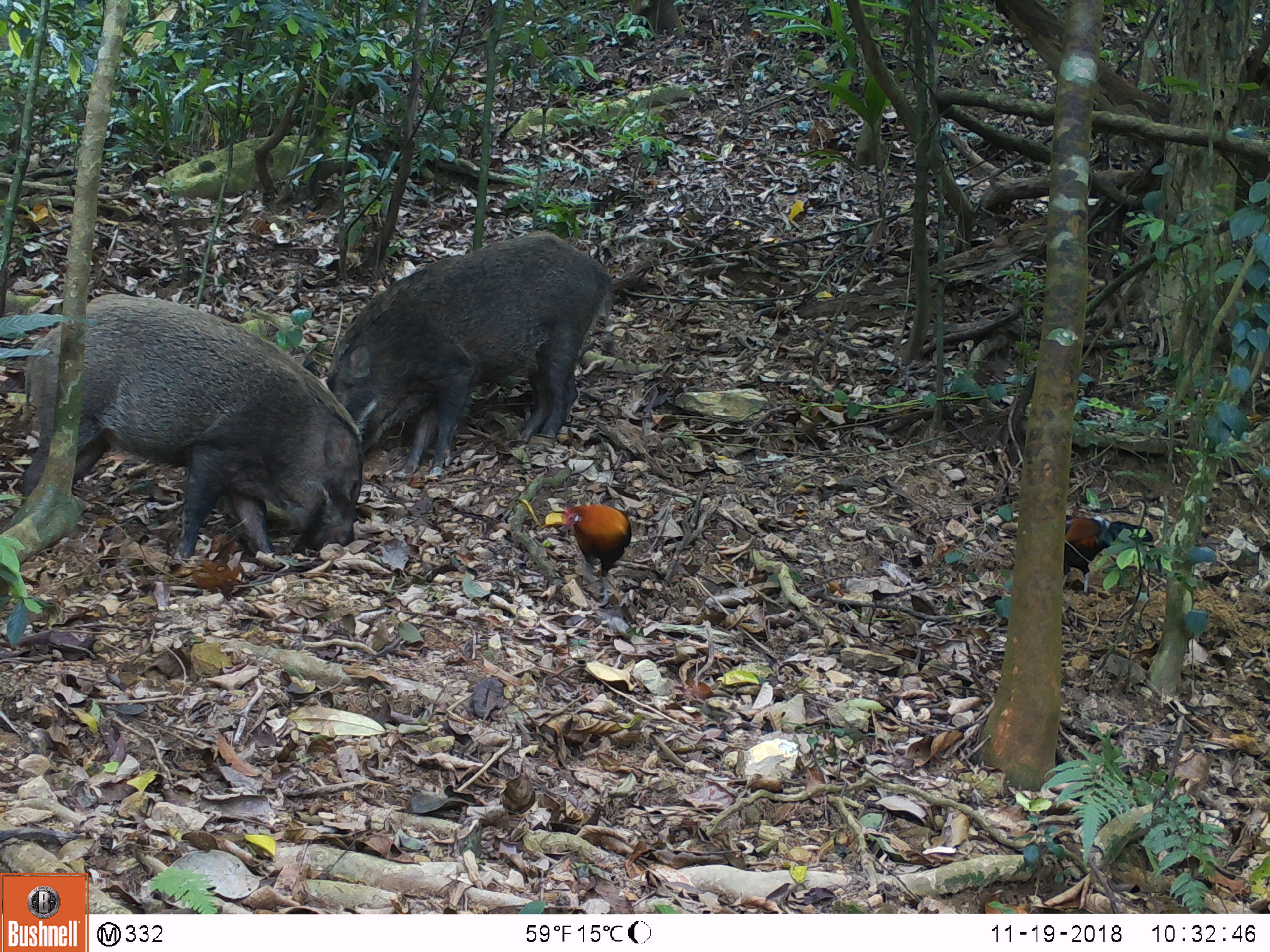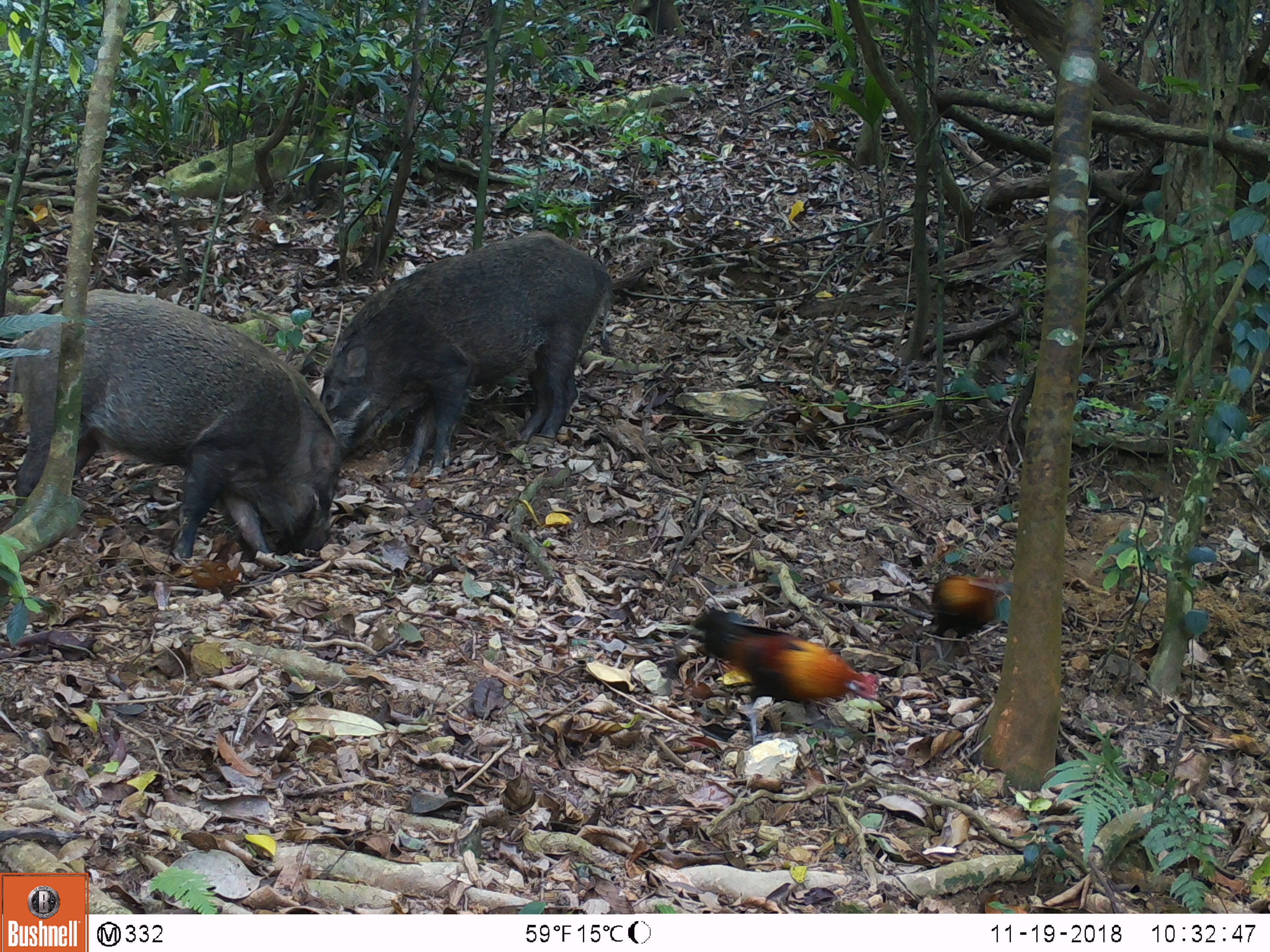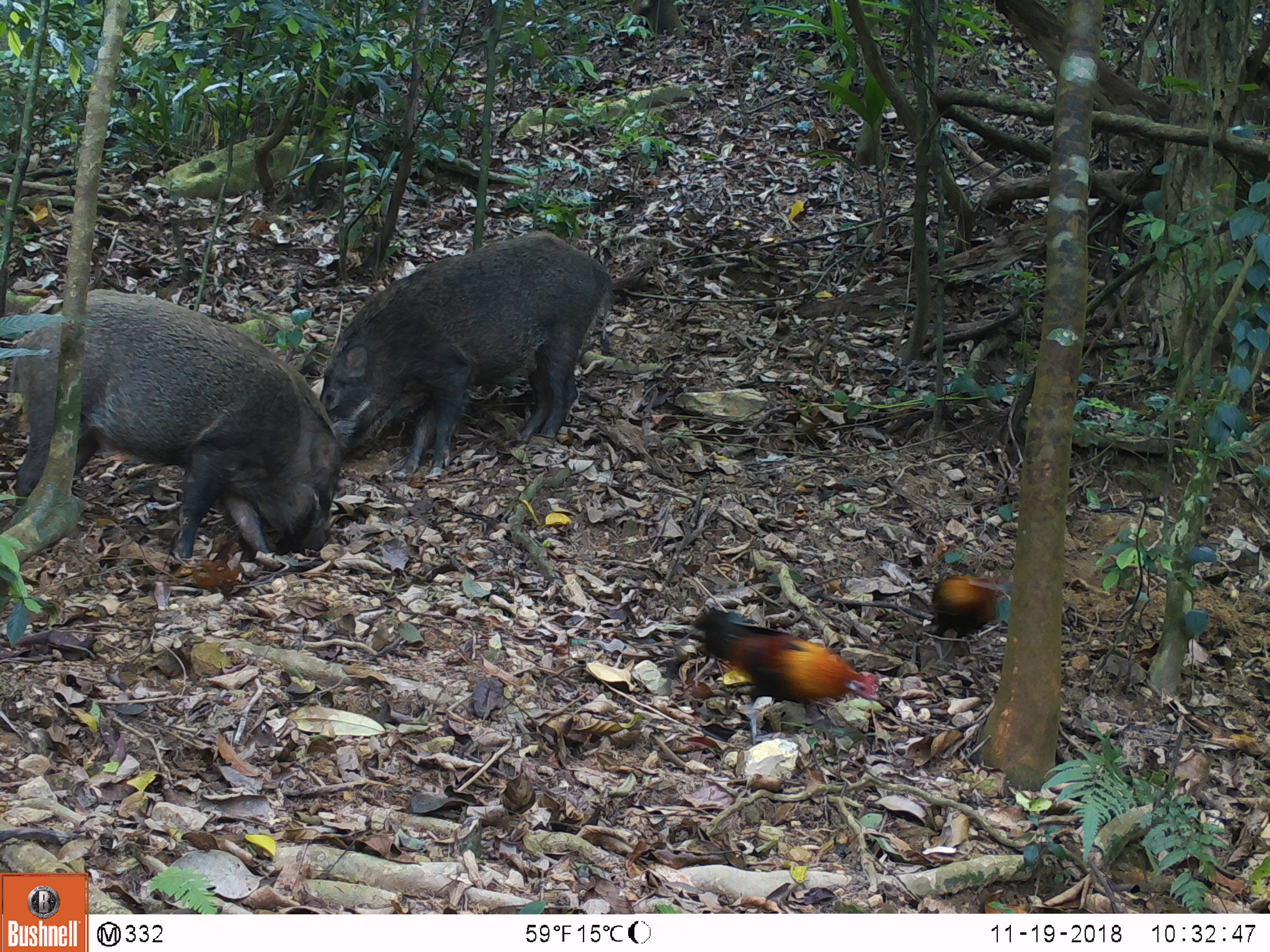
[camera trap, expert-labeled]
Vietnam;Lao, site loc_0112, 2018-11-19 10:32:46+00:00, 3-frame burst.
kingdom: Animalia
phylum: Chordata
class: Mammalia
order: Artiodactyla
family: Suidae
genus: Sus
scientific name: Sus scrofa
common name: eurasian wild pig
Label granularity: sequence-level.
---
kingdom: Animalia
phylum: Chordata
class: Aves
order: Galliformes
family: Phasianidae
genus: Gallus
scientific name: Gallus gallus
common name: red junglefowl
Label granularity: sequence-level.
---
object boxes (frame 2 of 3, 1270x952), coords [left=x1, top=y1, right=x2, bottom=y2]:
red junglefowl: [left=6, top=287, right=344, bottom=562]; [left=328, top=228, right=611, bottom=476]; [left=685, top=604, right=872, bottom=744]; [left=930, top=573, right=1004, bottom=658]